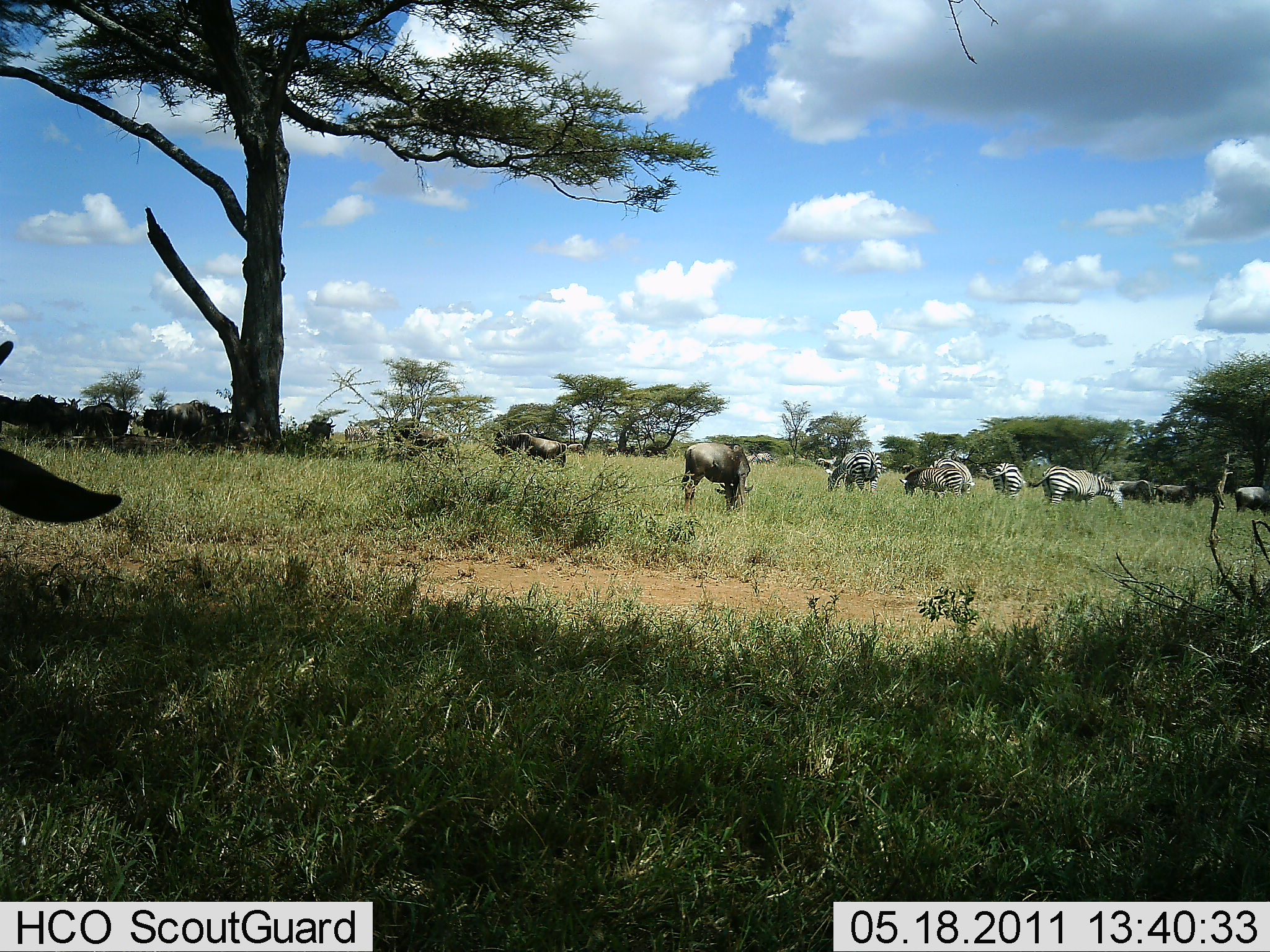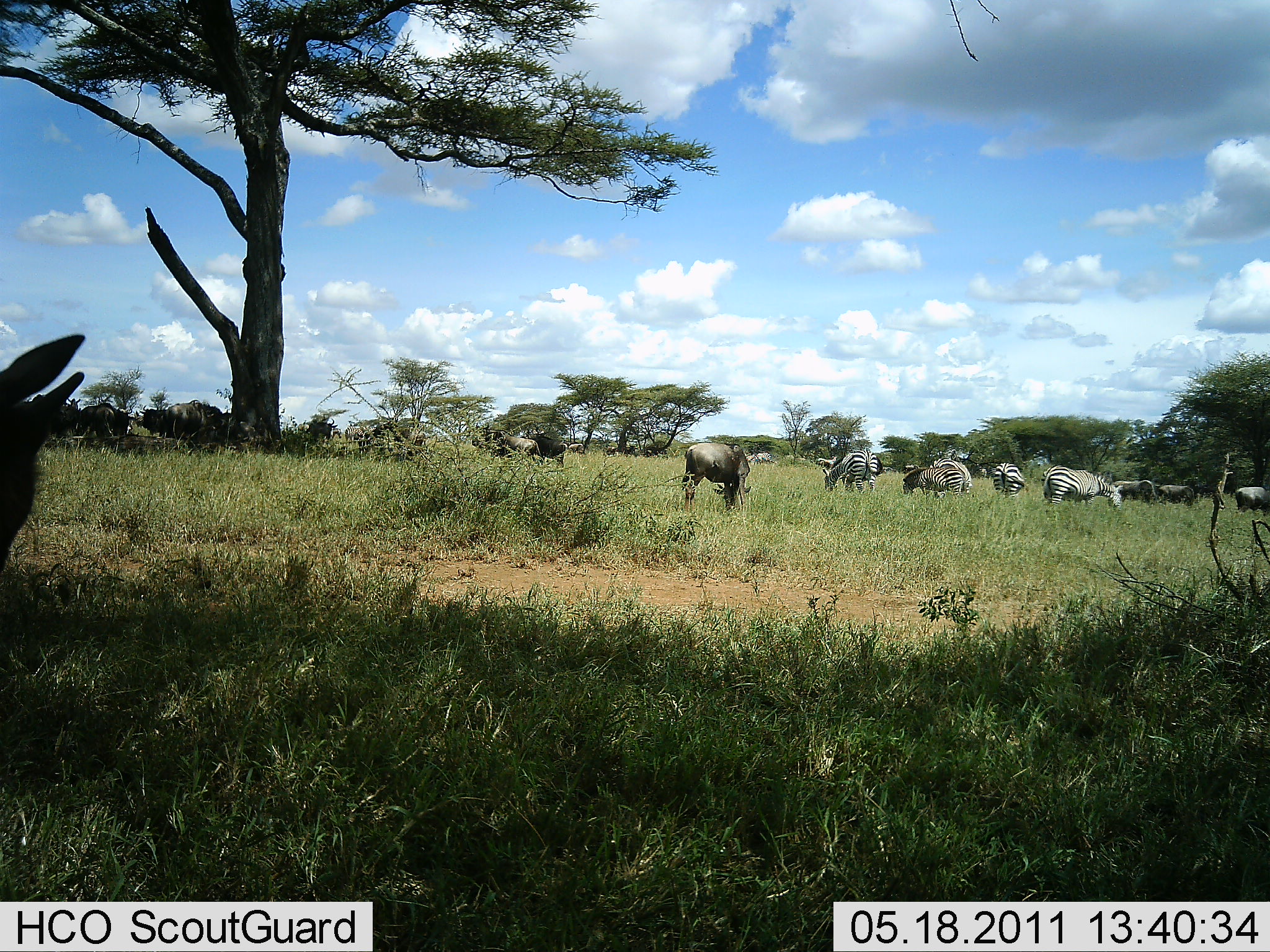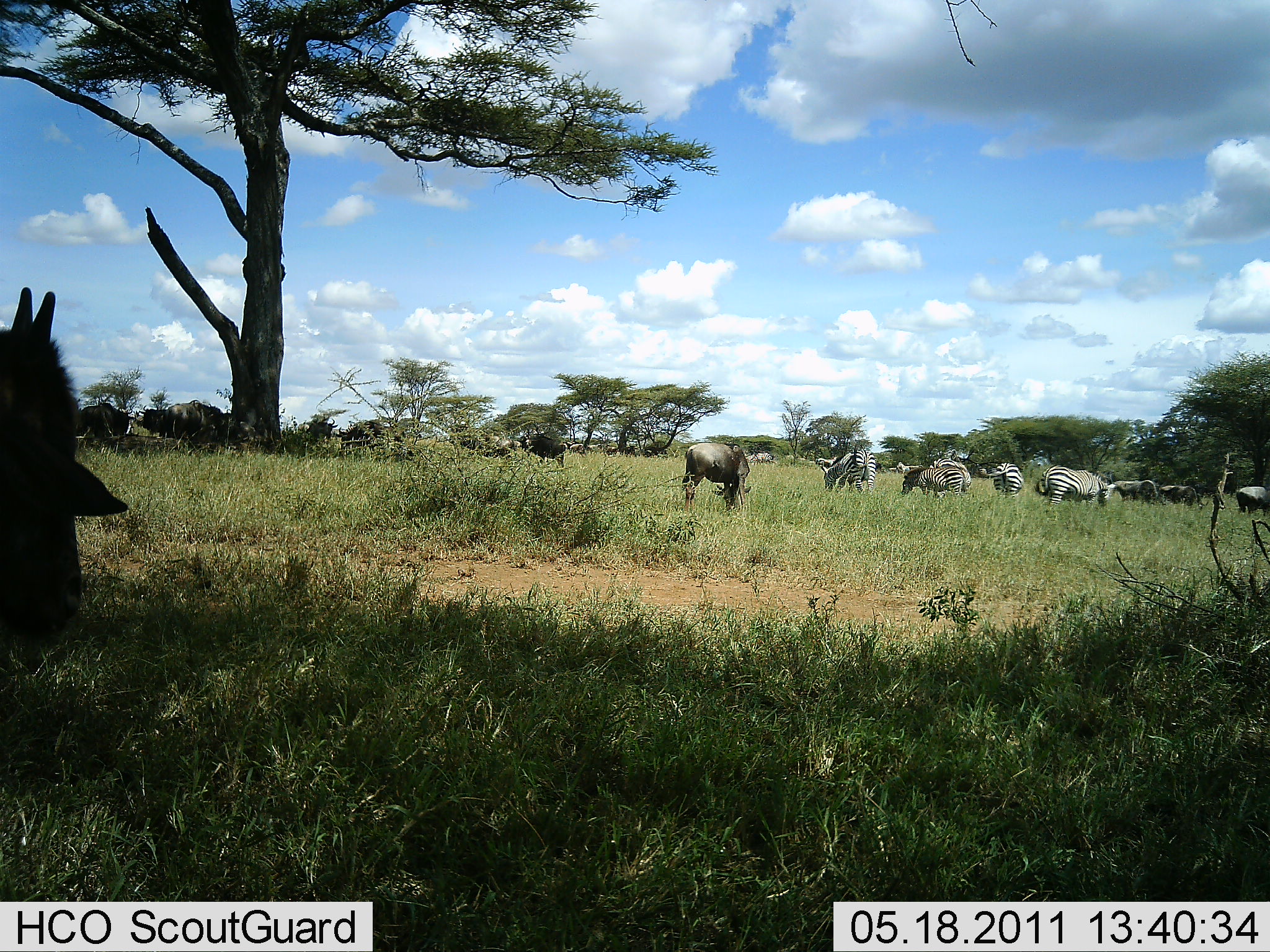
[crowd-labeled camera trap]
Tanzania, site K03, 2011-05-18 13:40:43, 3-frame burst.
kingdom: Animalia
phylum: Chordata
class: Mammalia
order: Artiodactyla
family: Bovidae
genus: Connochaetes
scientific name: Connochaetes taurinus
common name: blue wildebeest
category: wildebeest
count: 11-50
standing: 55%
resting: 36%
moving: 9%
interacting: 0%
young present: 0%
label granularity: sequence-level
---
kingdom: Animalia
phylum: Chordata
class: Mammalia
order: Perissodactyla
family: Equidae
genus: Equus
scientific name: Equus quagga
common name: plains zebra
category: zebra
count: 7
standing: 36%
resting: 0%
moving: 7%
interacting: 0%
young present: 0%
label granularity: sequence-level